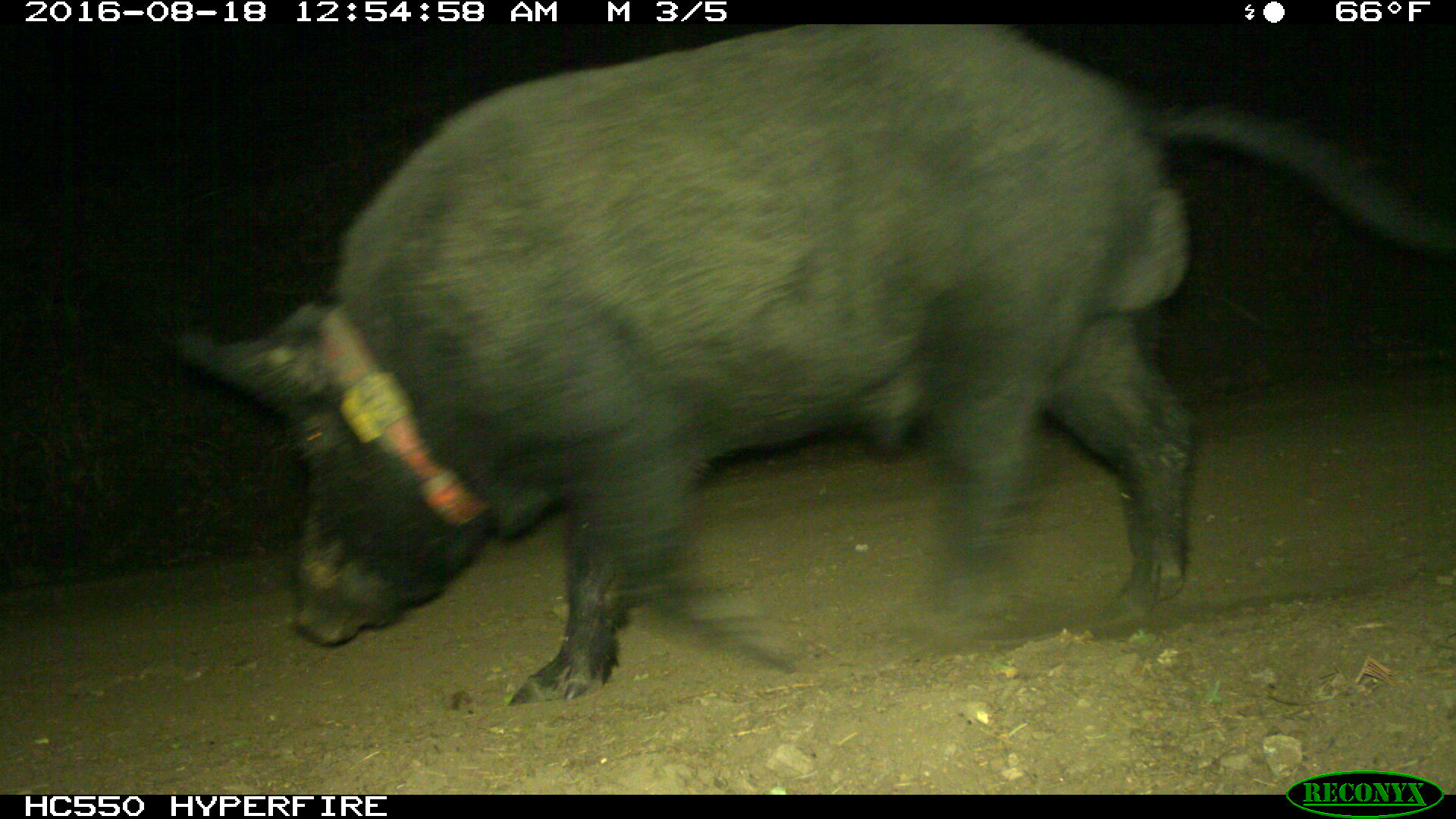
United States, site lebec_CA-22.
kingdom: Animalia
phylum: Chordata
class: Mammalia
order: Artiodactyla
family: Suidae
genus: Sus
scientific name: Sus scrofa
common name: wild boar